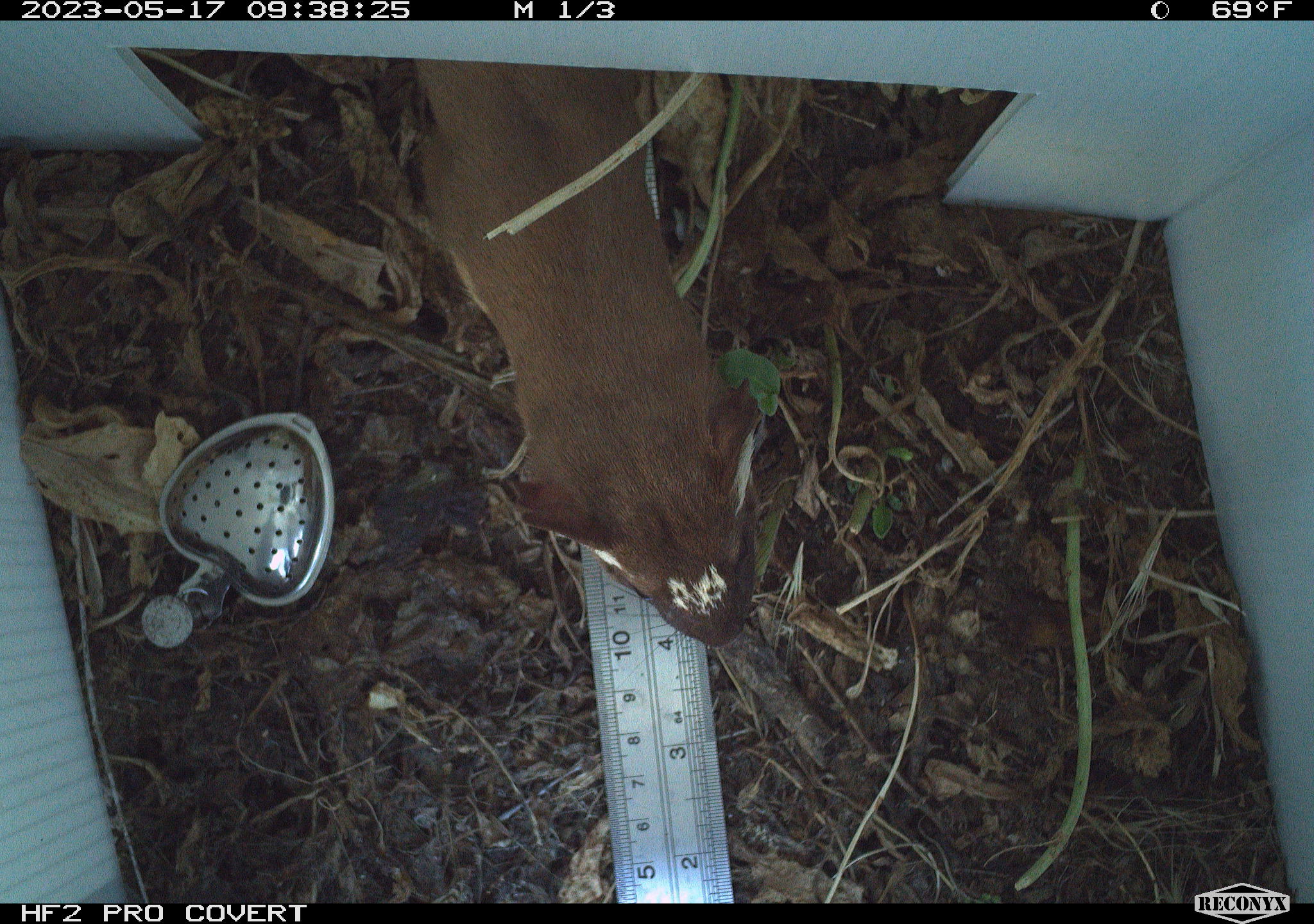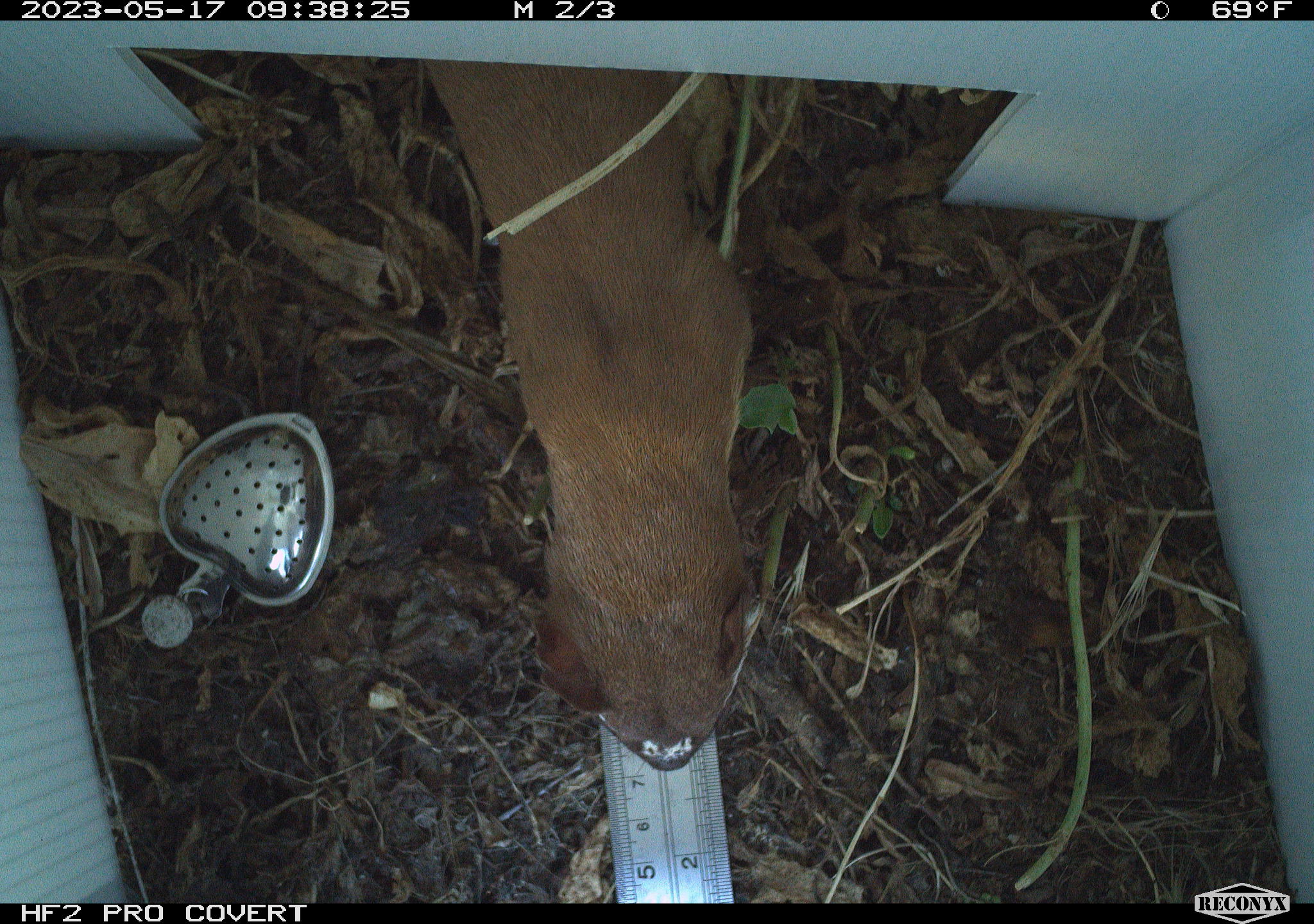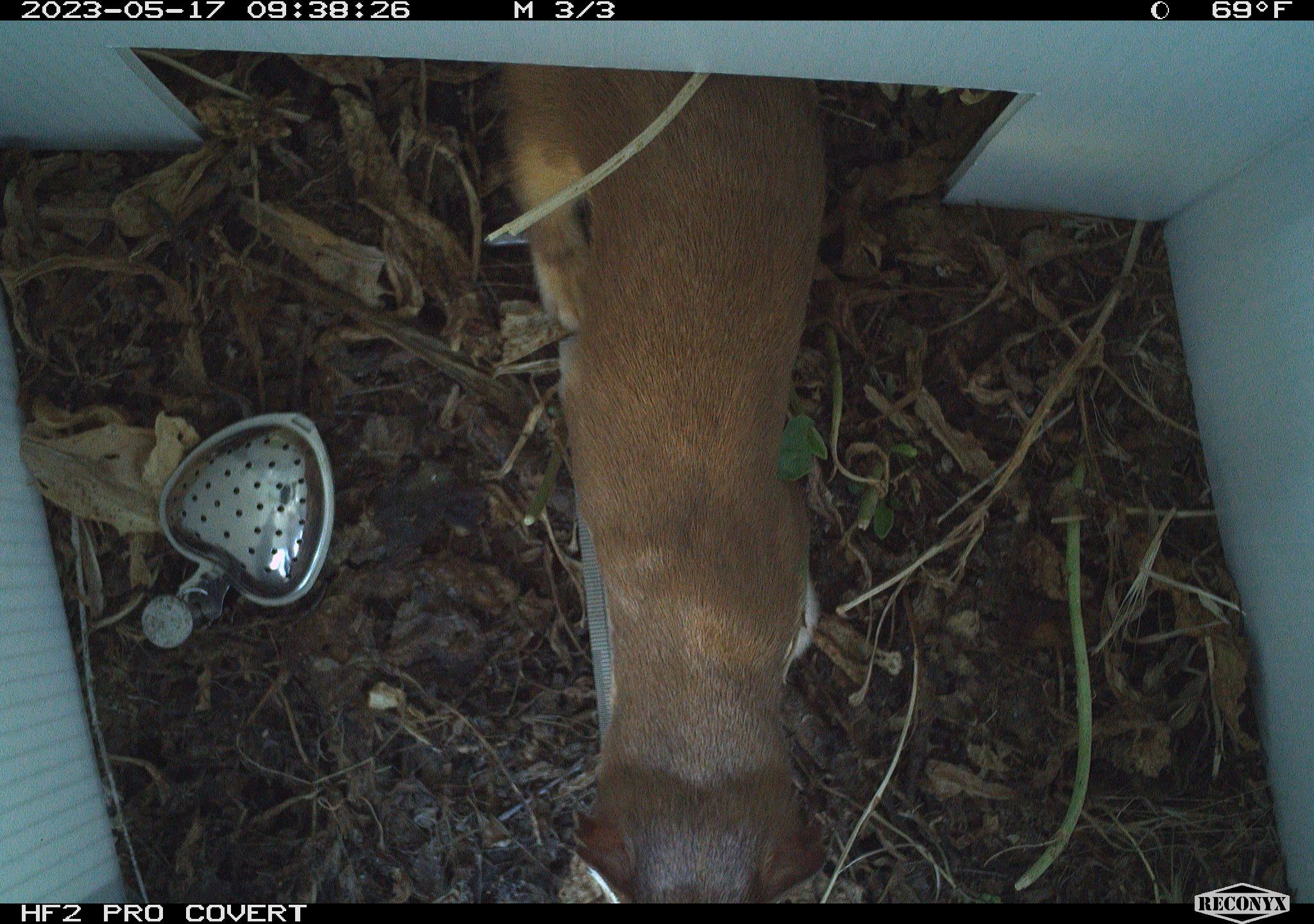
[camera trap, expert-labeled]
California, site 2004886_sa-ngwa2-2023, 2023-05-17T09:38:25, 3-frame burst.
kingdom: Animalia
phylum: Chordata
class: Mammalia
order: Carnivora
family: Mustelidae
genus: Neogale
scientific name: Neogale frenata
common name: long-tailed weasel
Long-tailed weasel (Neogale frenata).